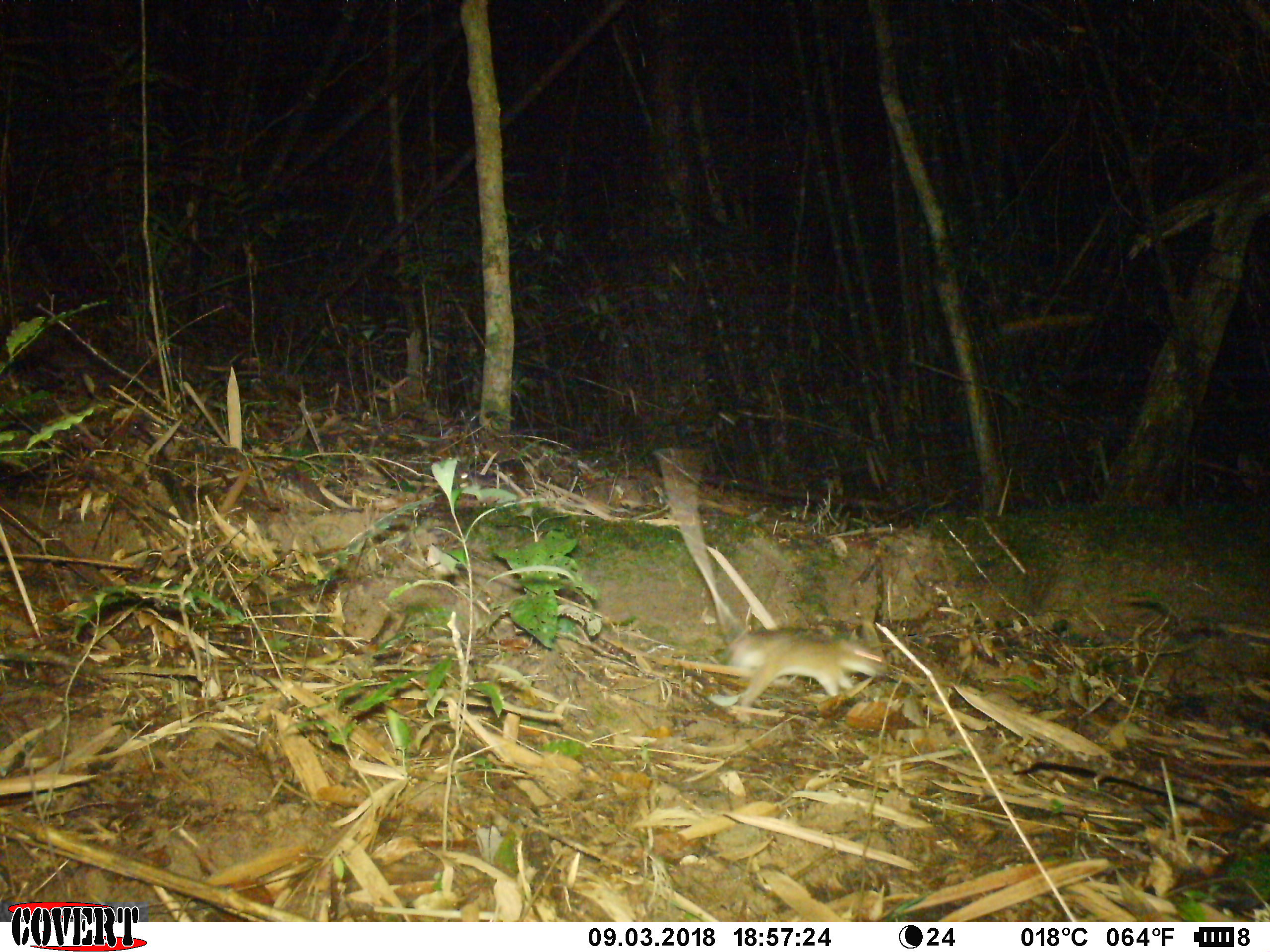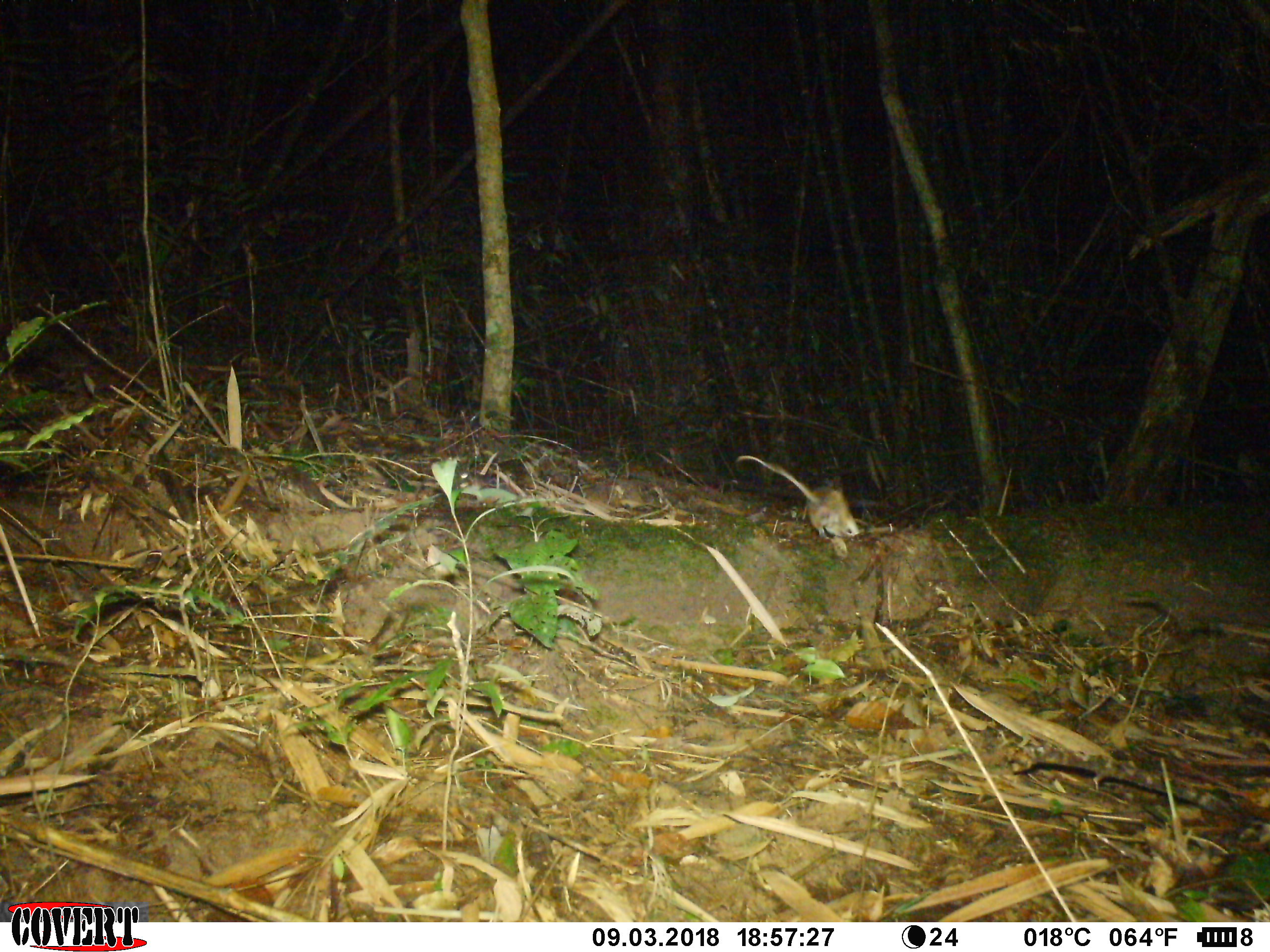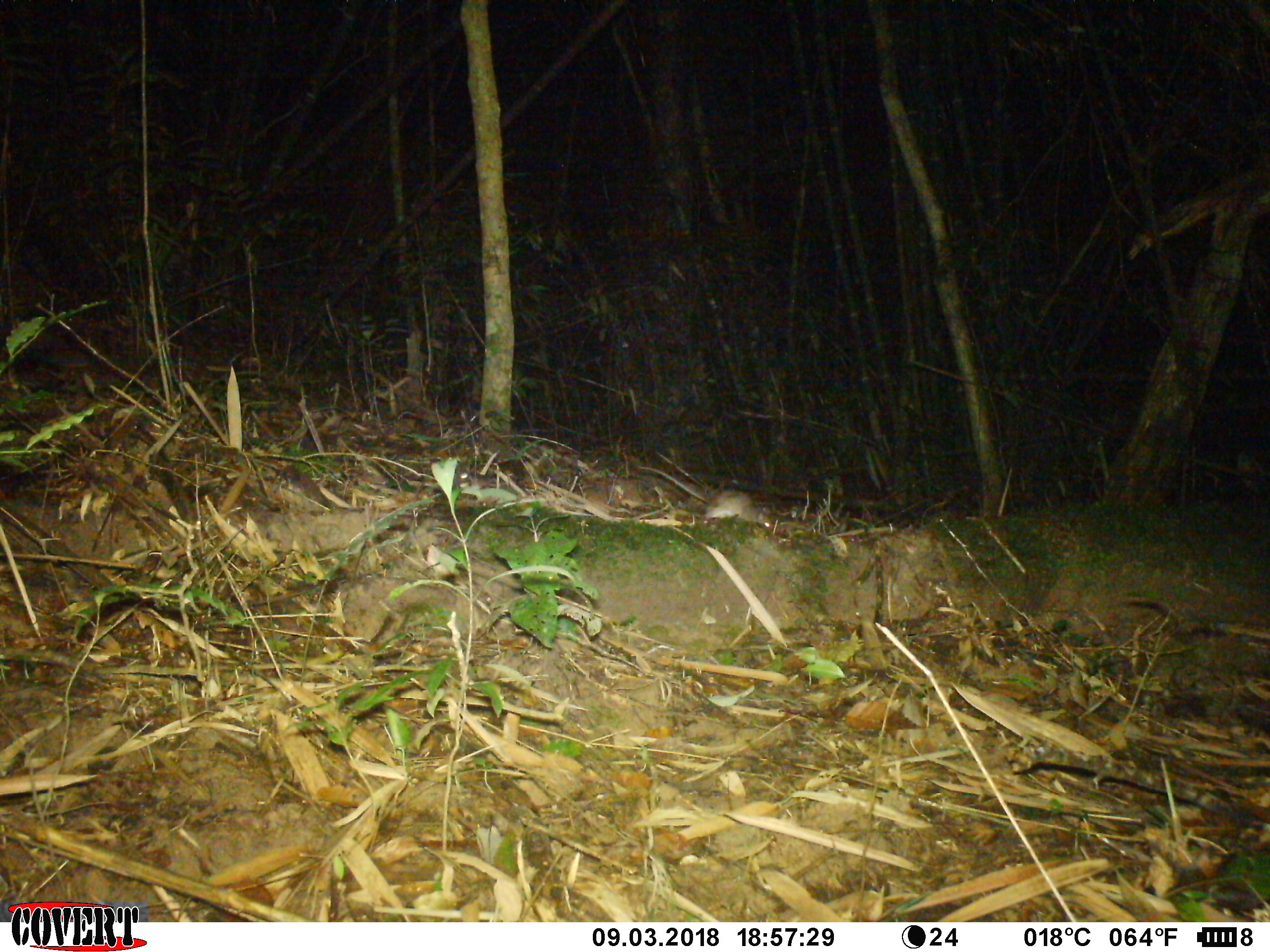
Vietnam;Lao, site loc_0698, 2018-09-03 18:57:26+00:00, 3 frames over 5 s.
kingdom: Animalia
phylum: Chordata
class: Mammalia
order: Rodentia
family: Muridae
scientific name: Muridae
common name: old-world mice and rats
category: unidentified murid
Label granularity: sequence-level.